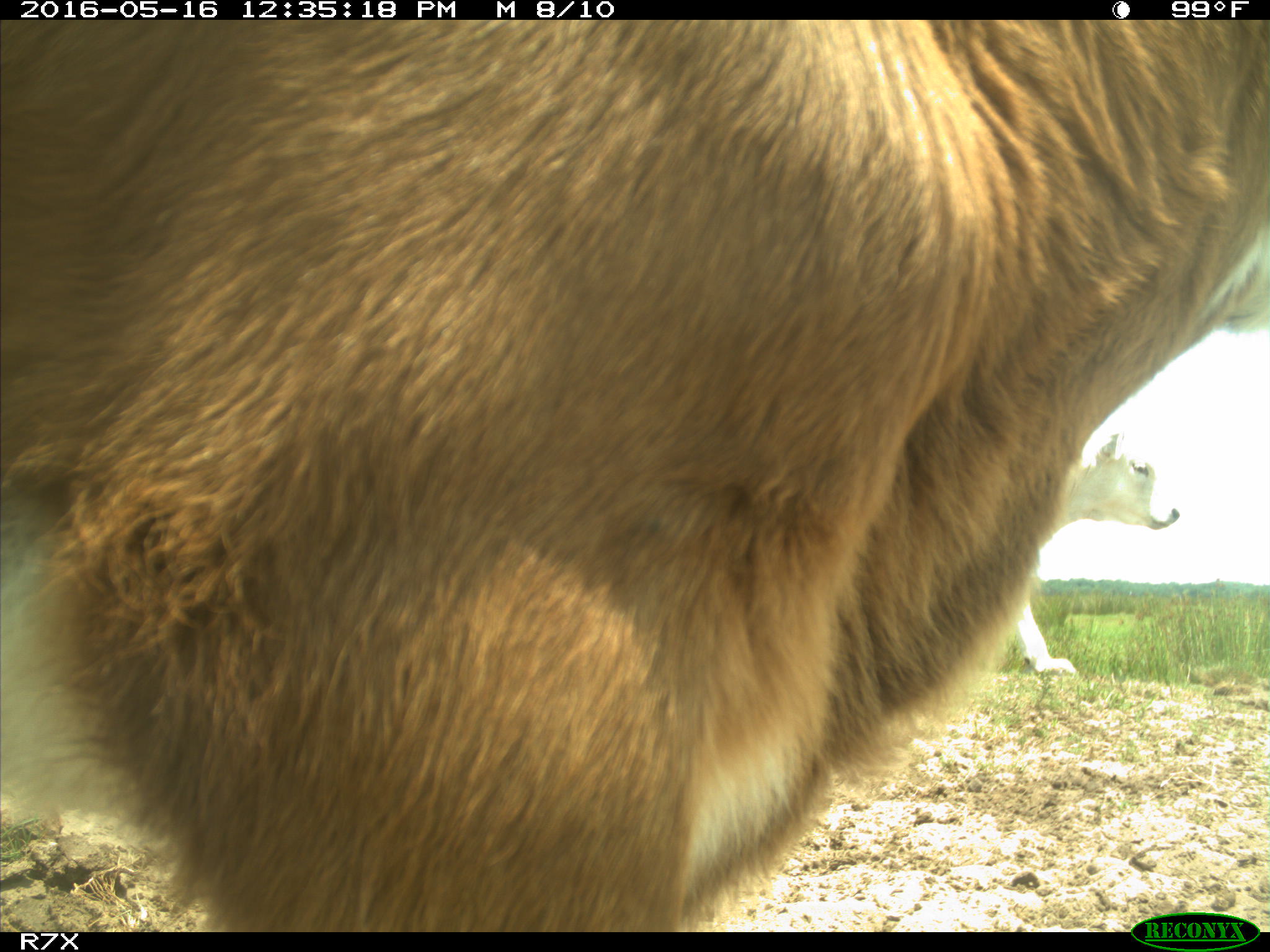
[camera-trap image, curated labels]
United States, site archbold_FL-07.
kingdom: Animalia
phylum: Chordata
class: Mammalia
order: Artiodactyla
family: Bovidae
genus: Bos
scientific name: Bos taurus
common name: domestic cow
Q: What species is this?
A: Bos taurus (domestic cow).